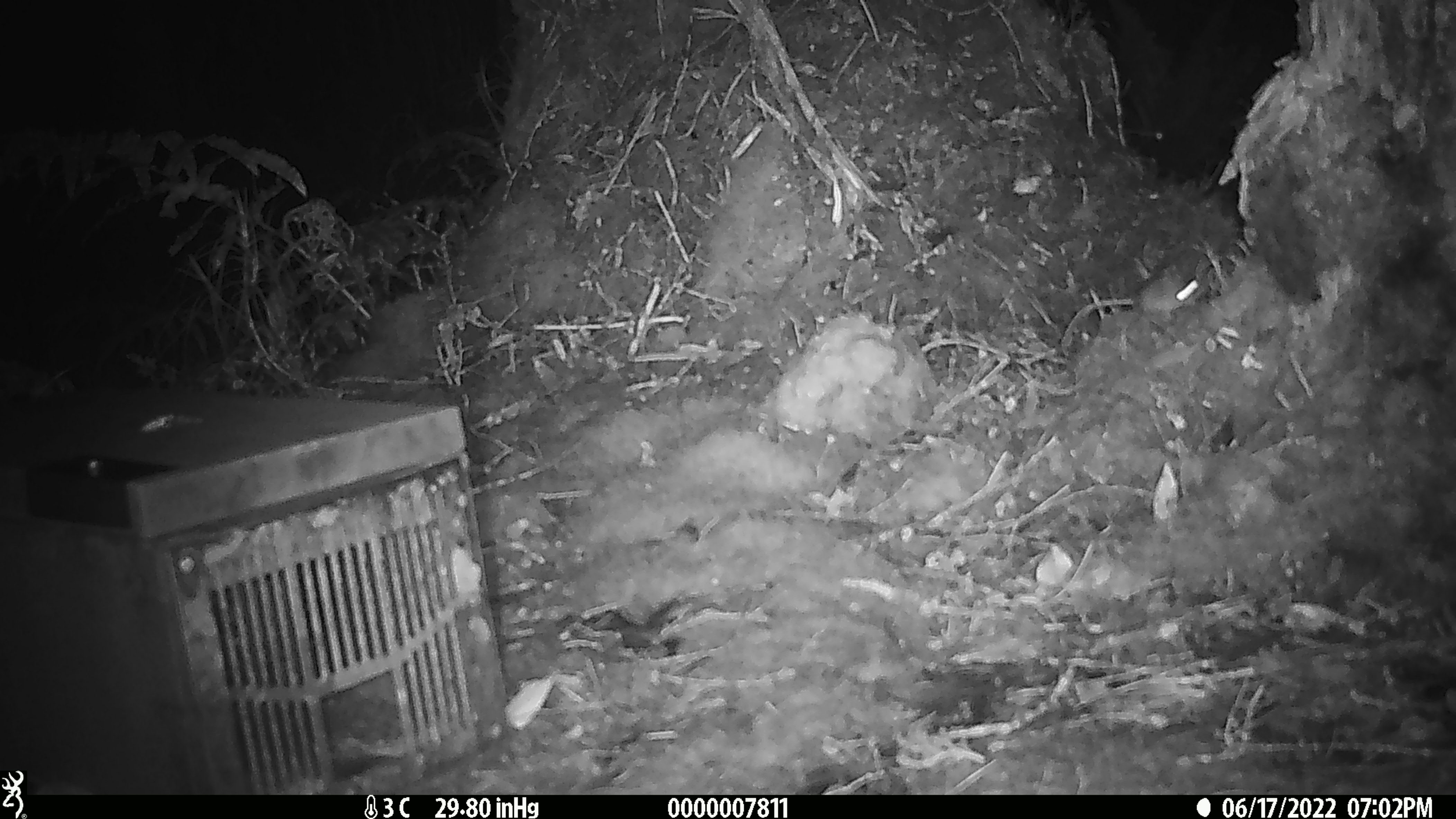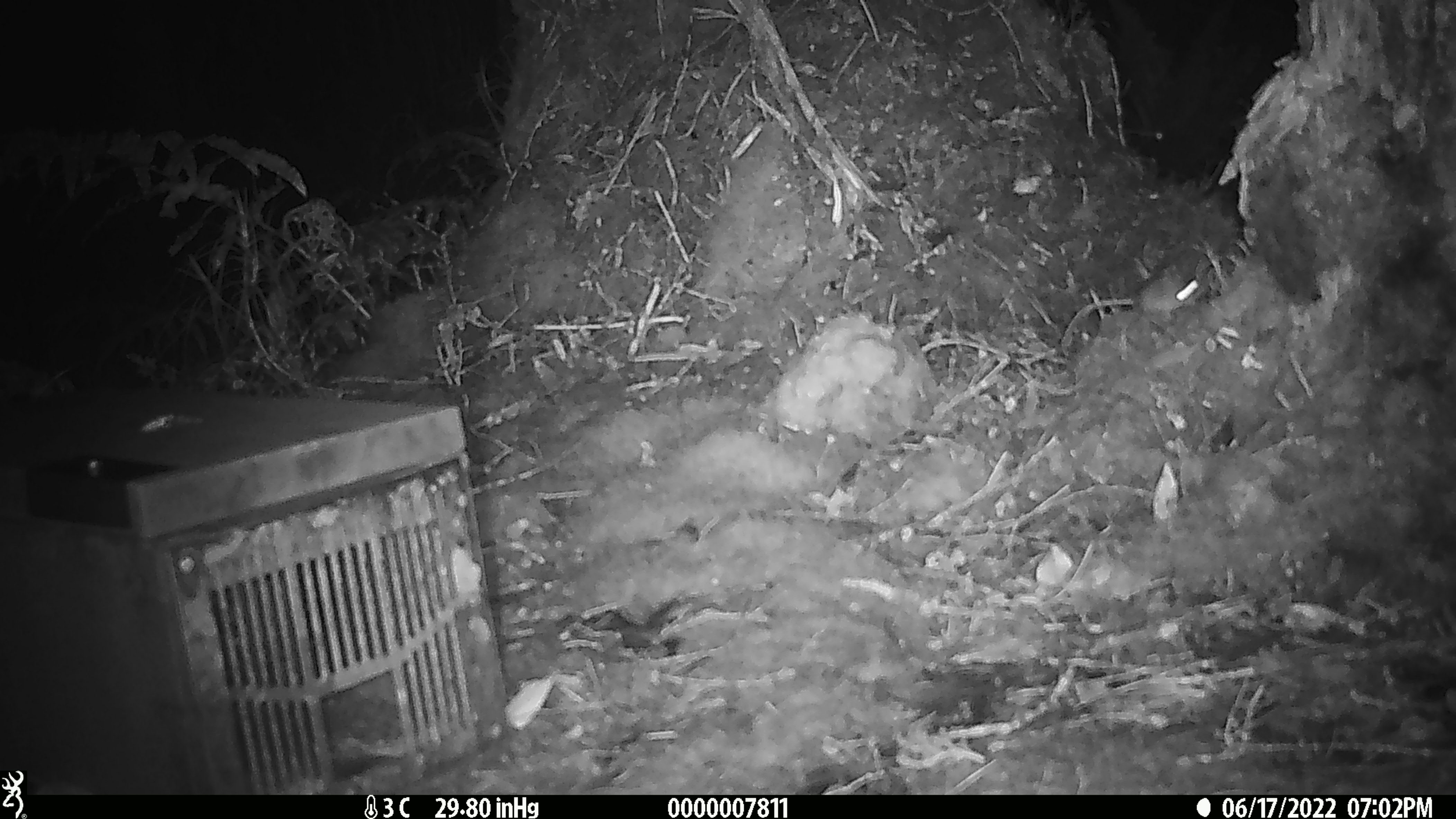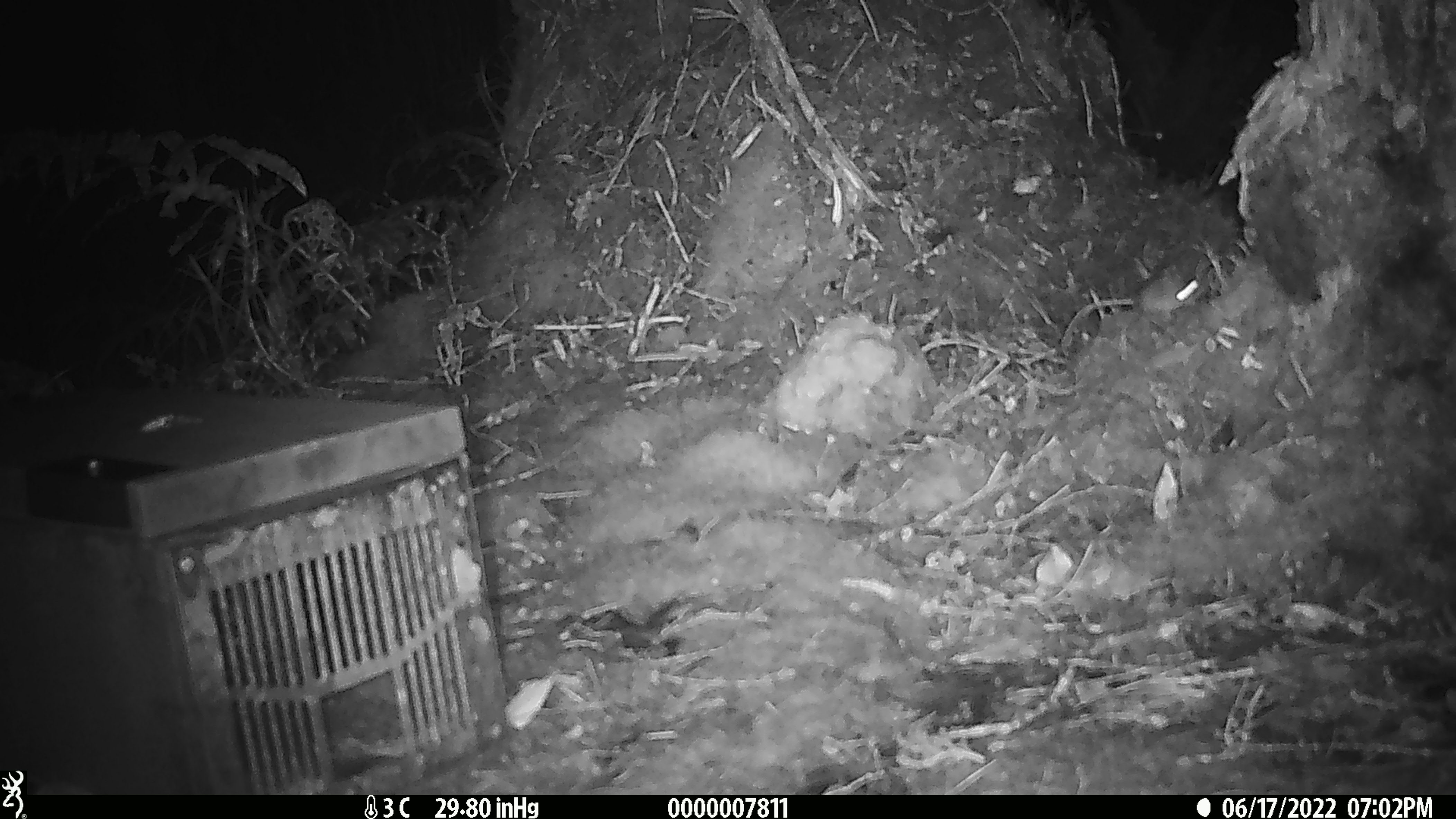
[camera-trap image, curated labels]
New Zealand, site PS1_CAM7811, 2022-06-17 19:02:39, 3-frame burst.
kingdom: Animalia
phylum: Chordata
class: Mammalia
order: Rodentia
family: Muridae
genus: Mus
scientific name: Mus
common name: mouse